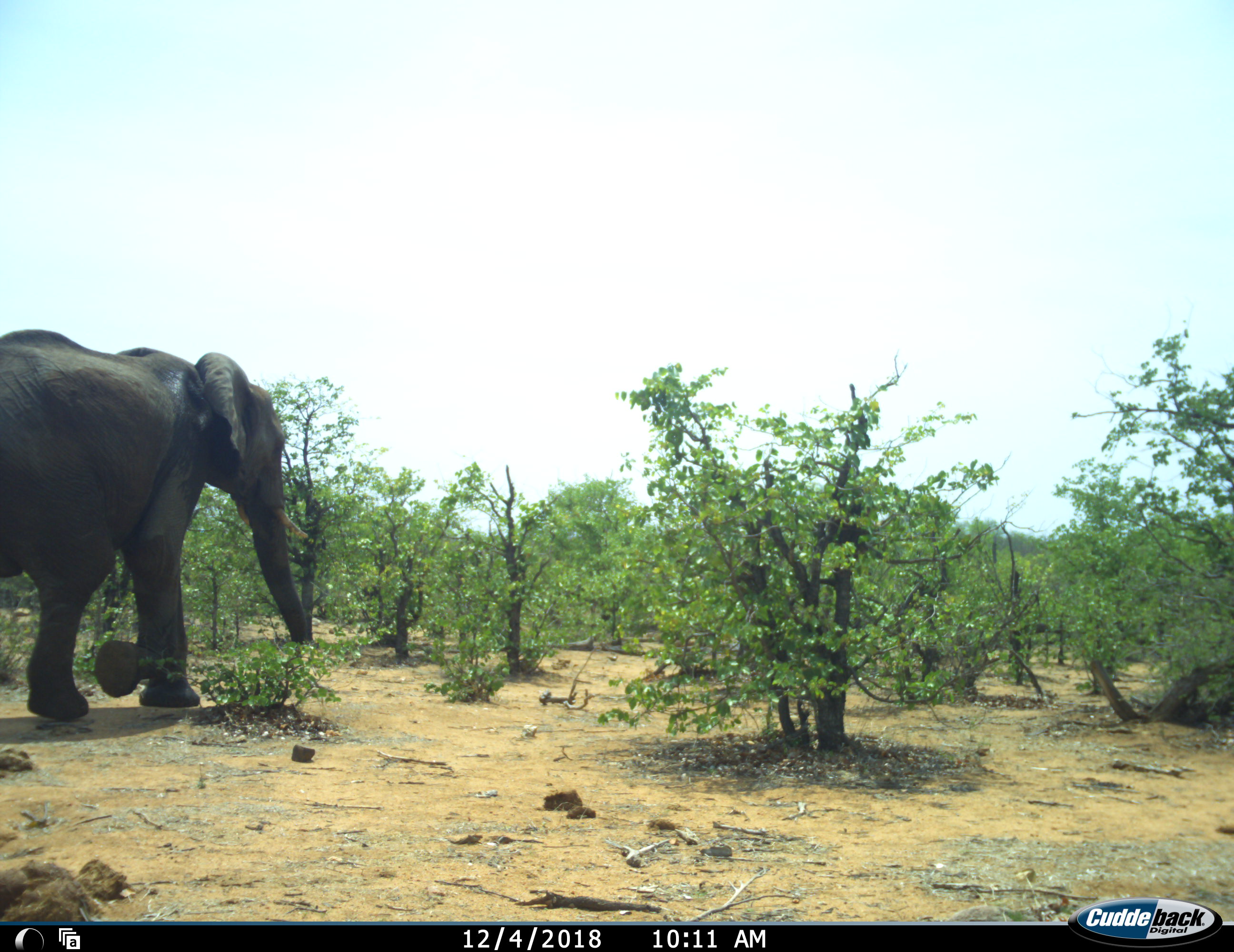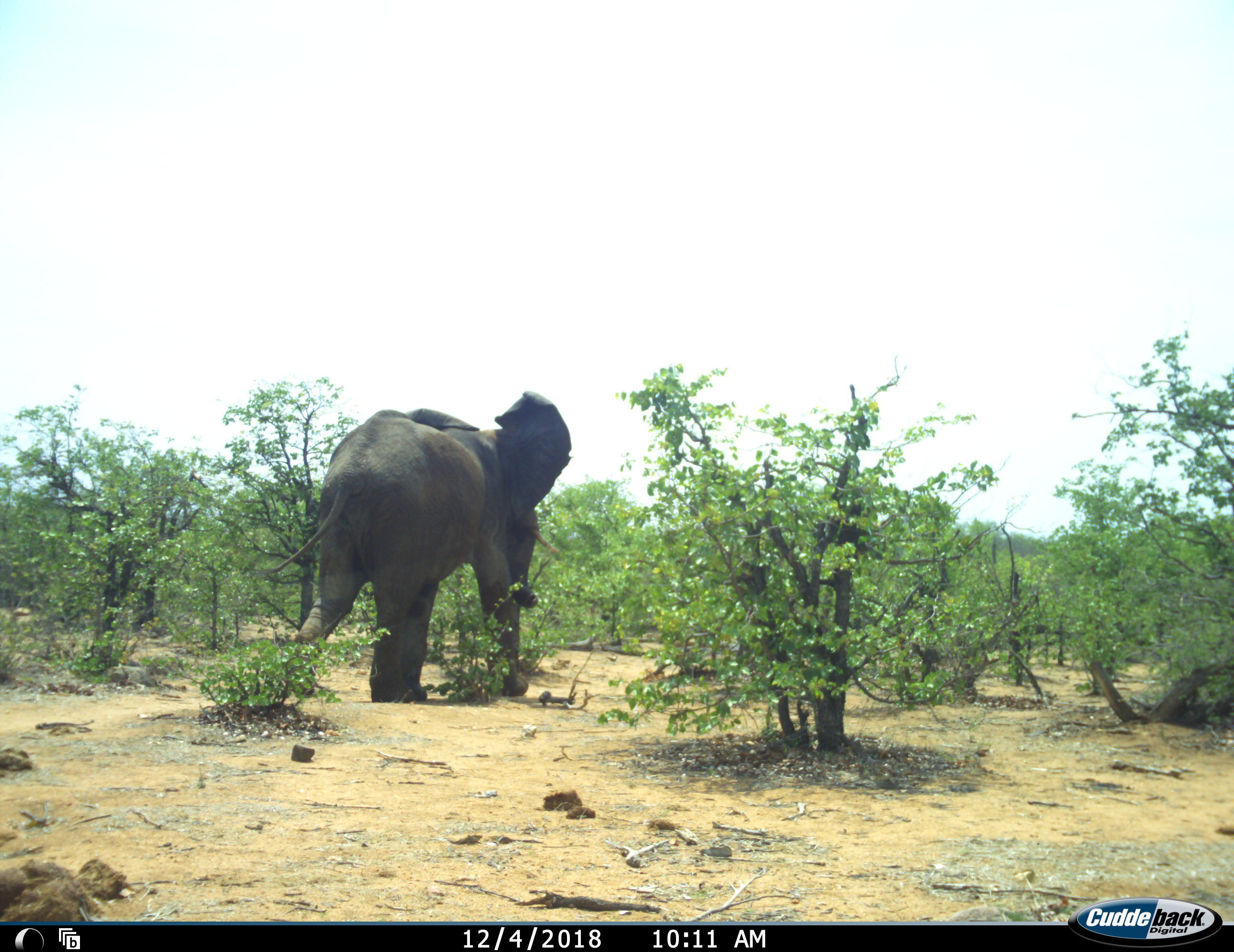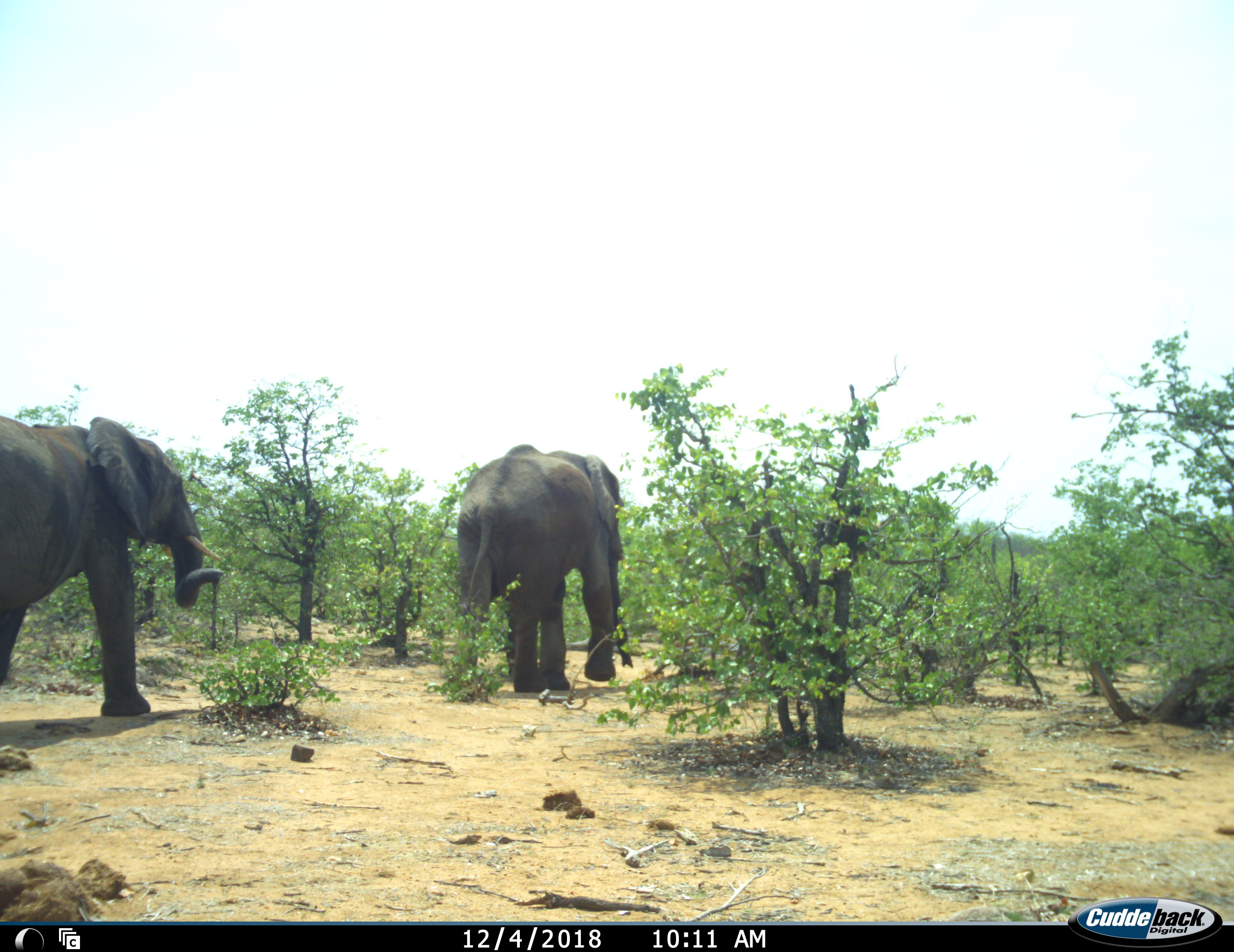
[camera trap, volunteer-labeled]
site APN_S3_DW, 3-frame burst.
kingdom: Animalia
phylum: Chordata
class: Mammalia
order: Proboscidea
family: Elephantidae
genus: Loxodonta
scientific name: Loxodonta africana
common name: african bush elephant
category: elephant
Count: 2.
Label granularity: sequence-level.